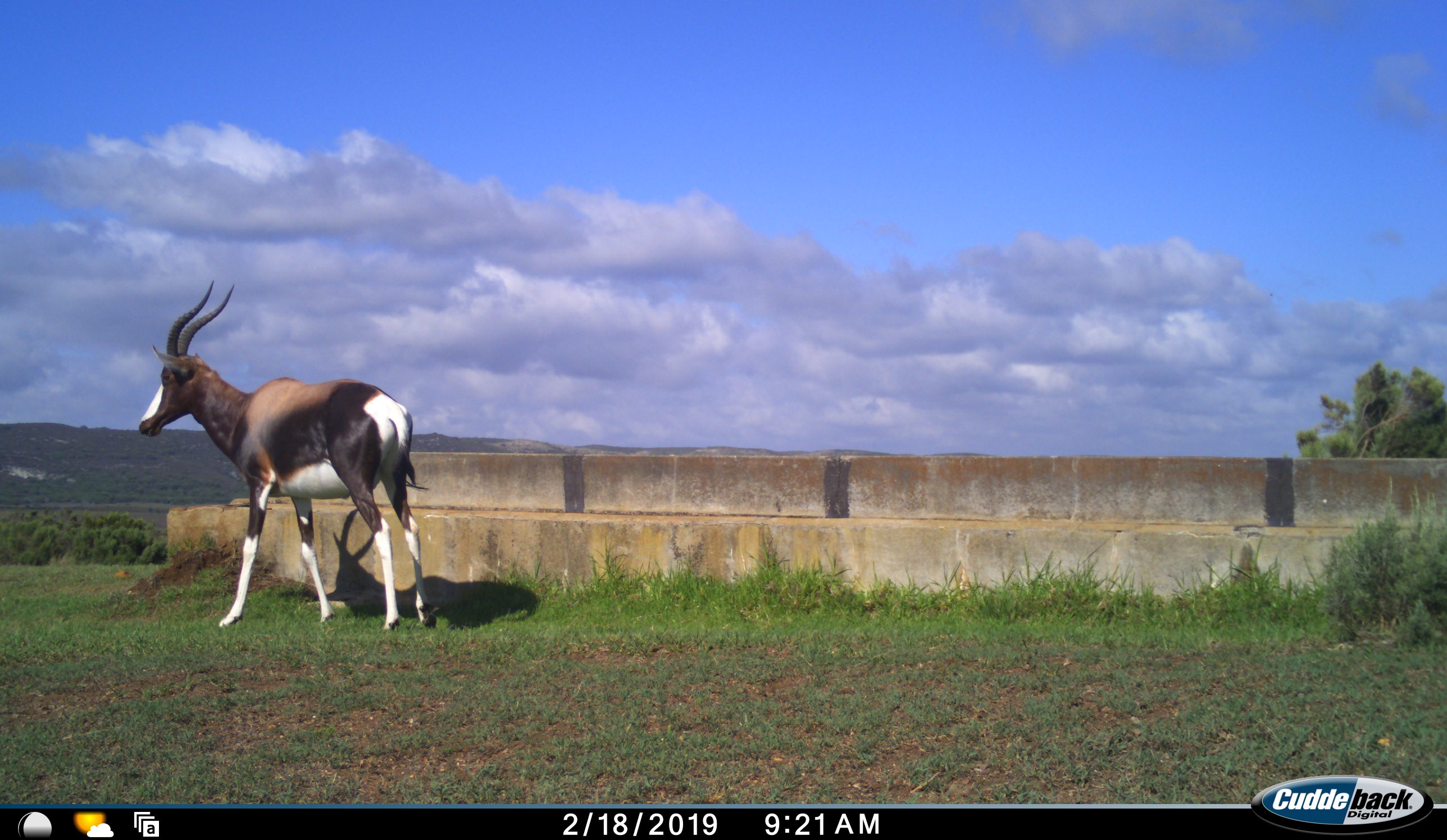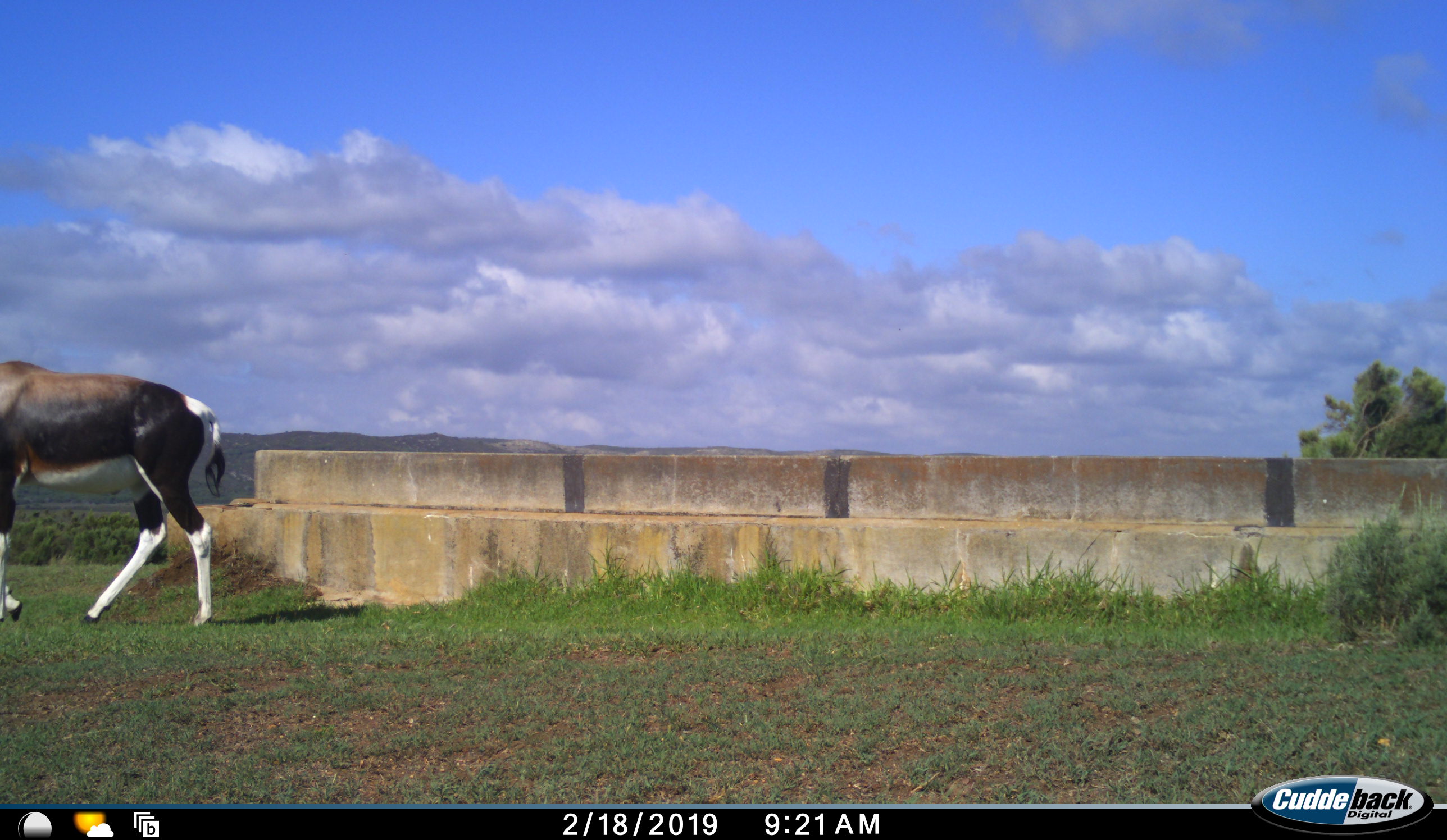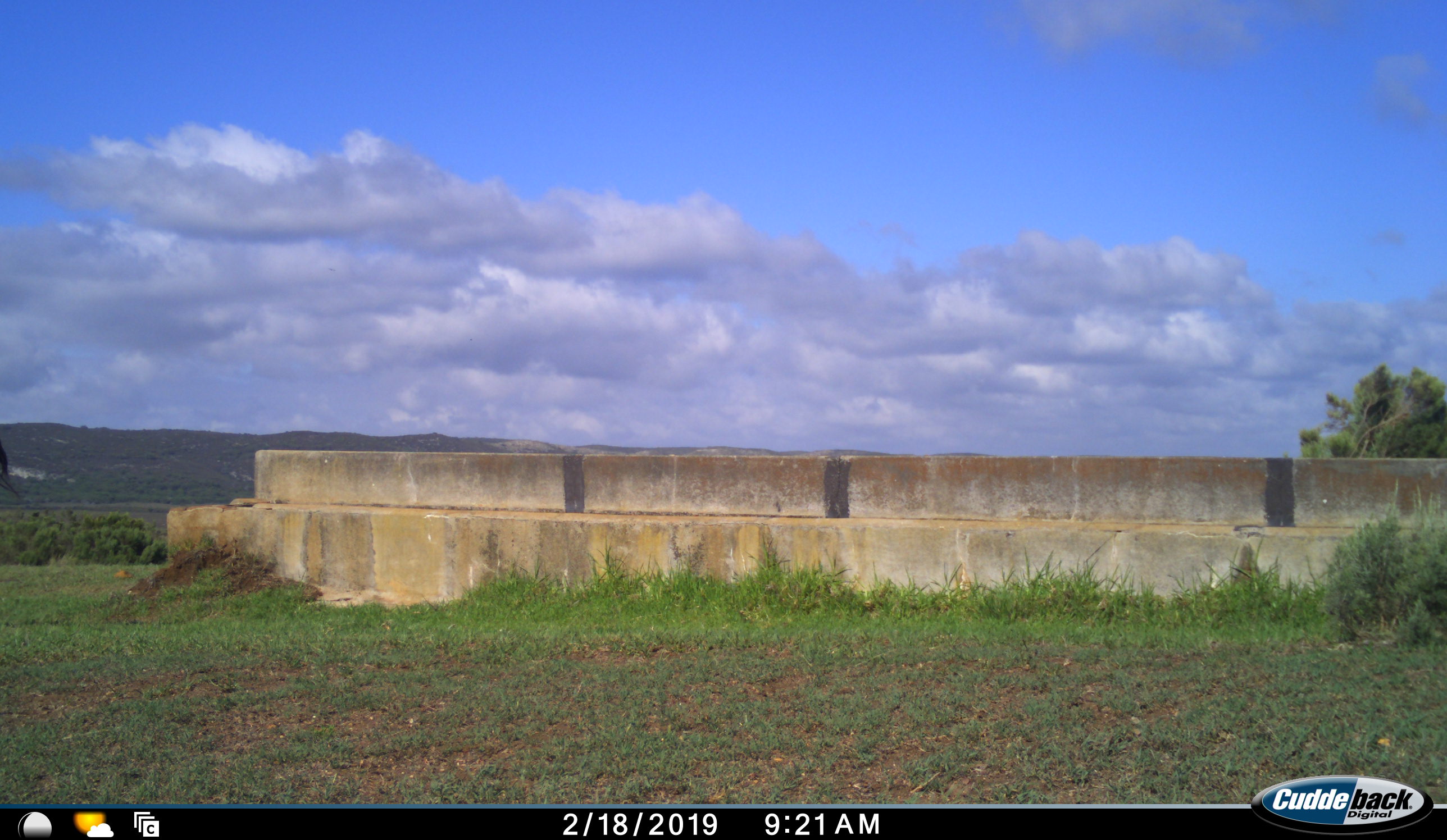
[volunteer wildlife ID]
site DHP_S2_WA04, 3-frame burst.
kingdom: Animalia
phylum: Chordata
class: Mammalia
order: Artiodactyla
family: Bovidae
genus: Damaliscus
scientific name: Damaliscus pygargus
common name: bontebok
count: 1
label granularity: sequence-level